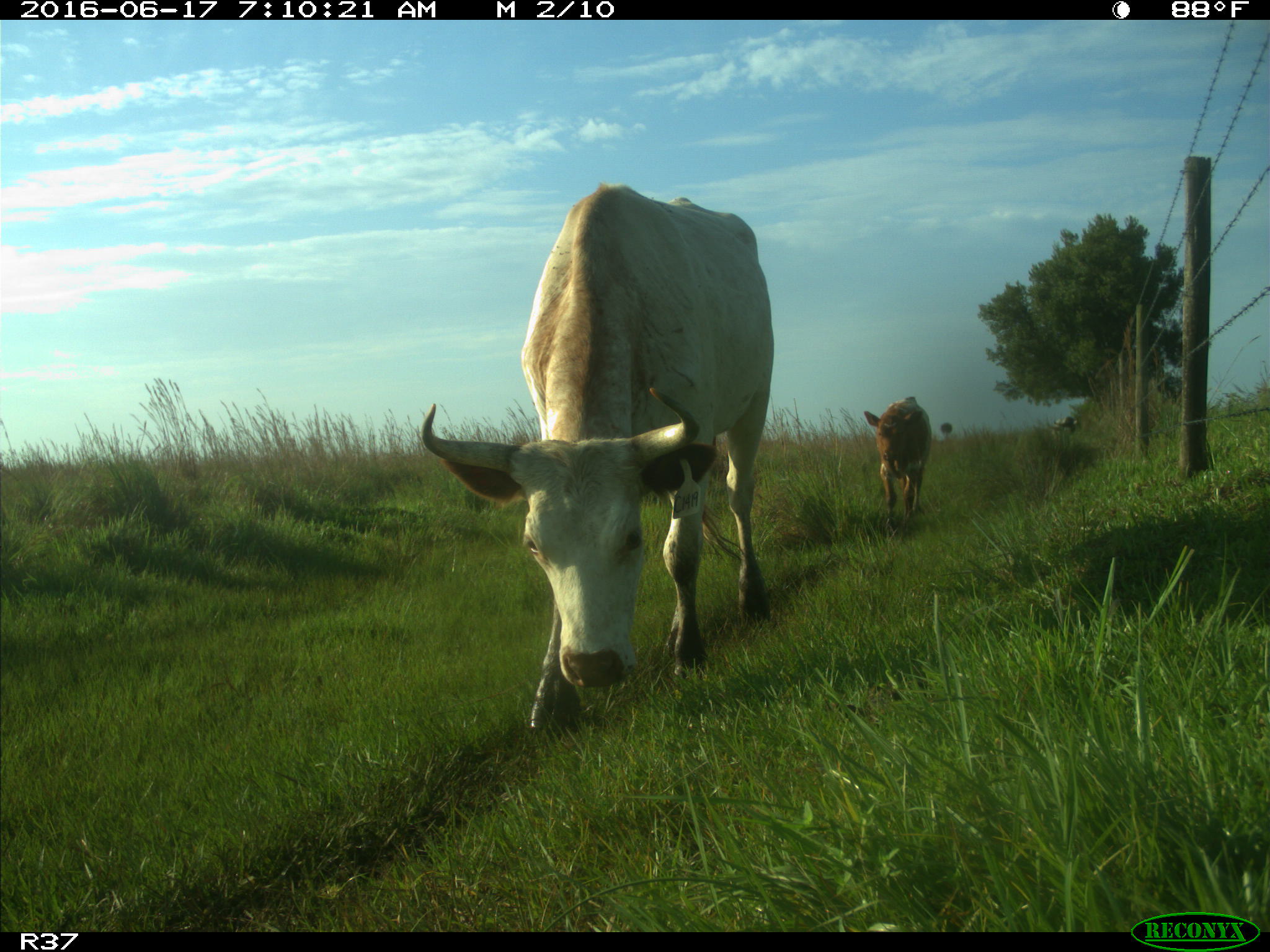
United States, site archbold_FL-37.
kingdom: Animalia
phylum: Chordata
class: Mammalia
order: Artiodactyla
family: Bovidae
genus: Bos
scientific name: Bos taurus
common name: domestic cow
Bos taurus (domestic cow).